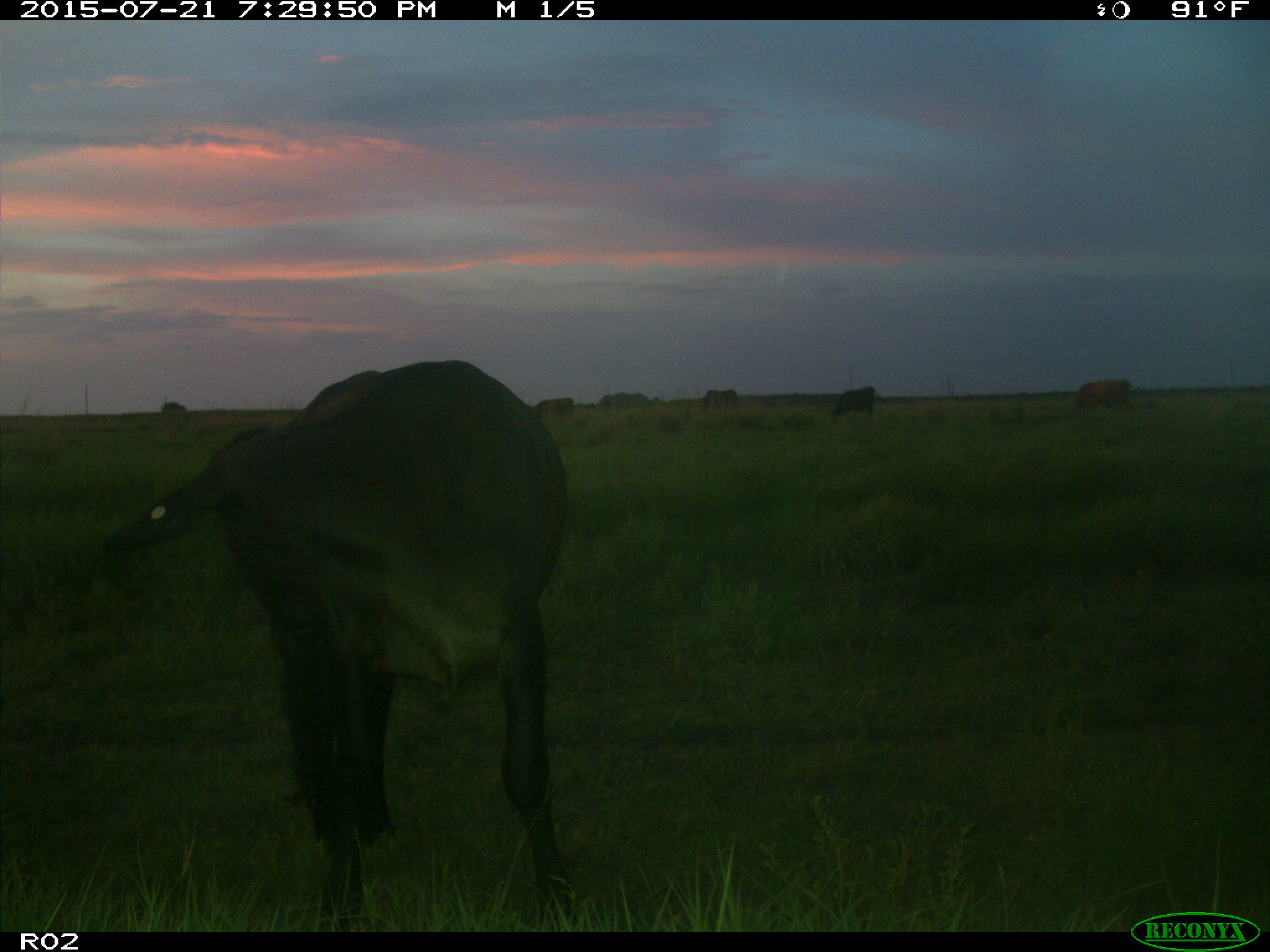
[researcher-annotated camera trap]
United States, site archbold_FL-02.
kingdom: Animalia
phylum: Chordata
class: Mammalia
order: Artiodactyla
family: Bovidae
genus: Bos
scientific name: Bos taurus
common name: domestic cow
Bos taurus (domestic cow).